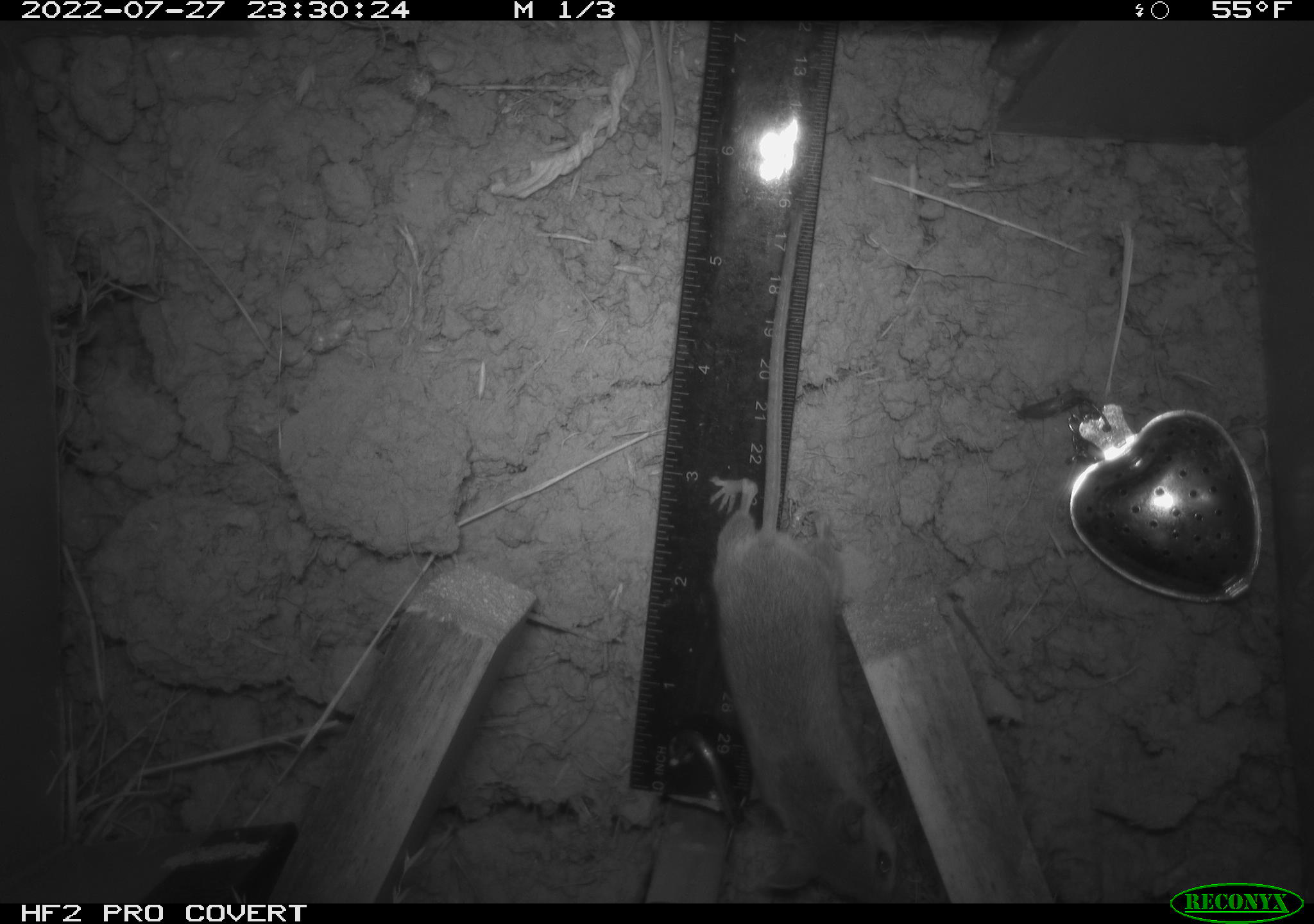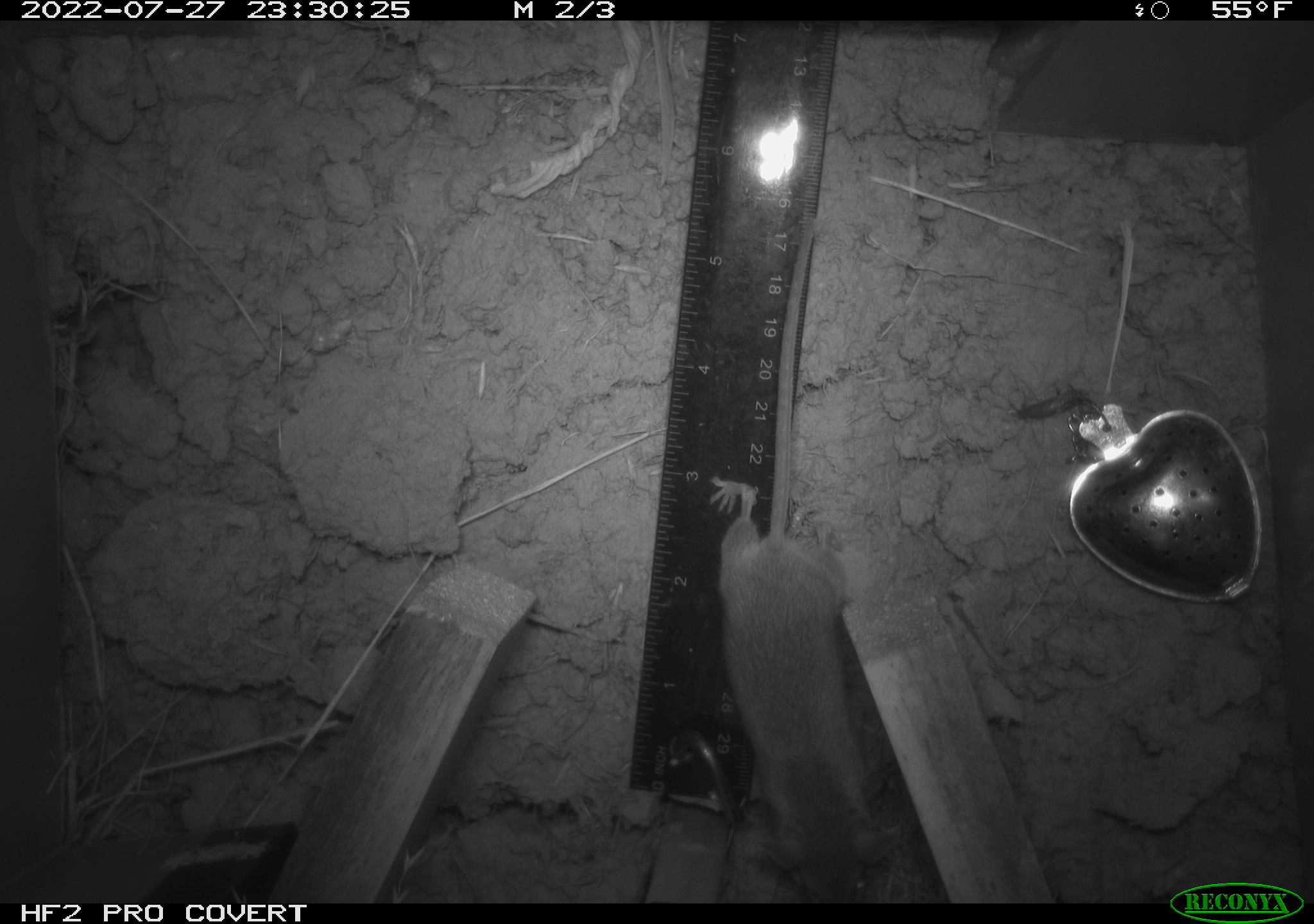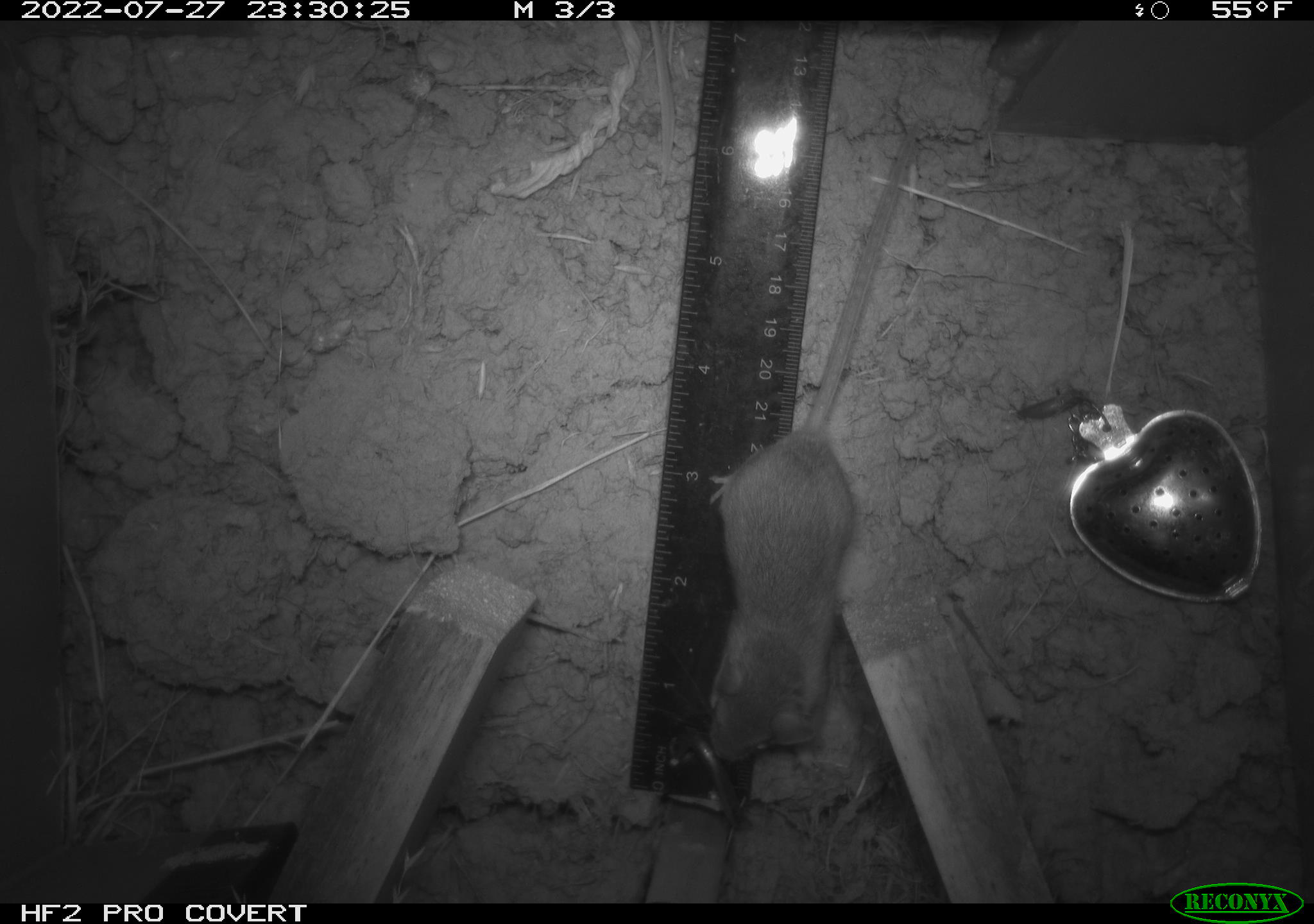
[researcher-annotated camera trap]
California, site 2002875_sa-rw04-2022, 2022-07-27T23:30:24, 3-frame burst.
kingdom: Animalia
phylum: Chordata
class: Mammalia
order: Rodentia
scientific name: Rodentia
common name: mouse species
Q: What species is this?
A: Mouse species (Rodentia).